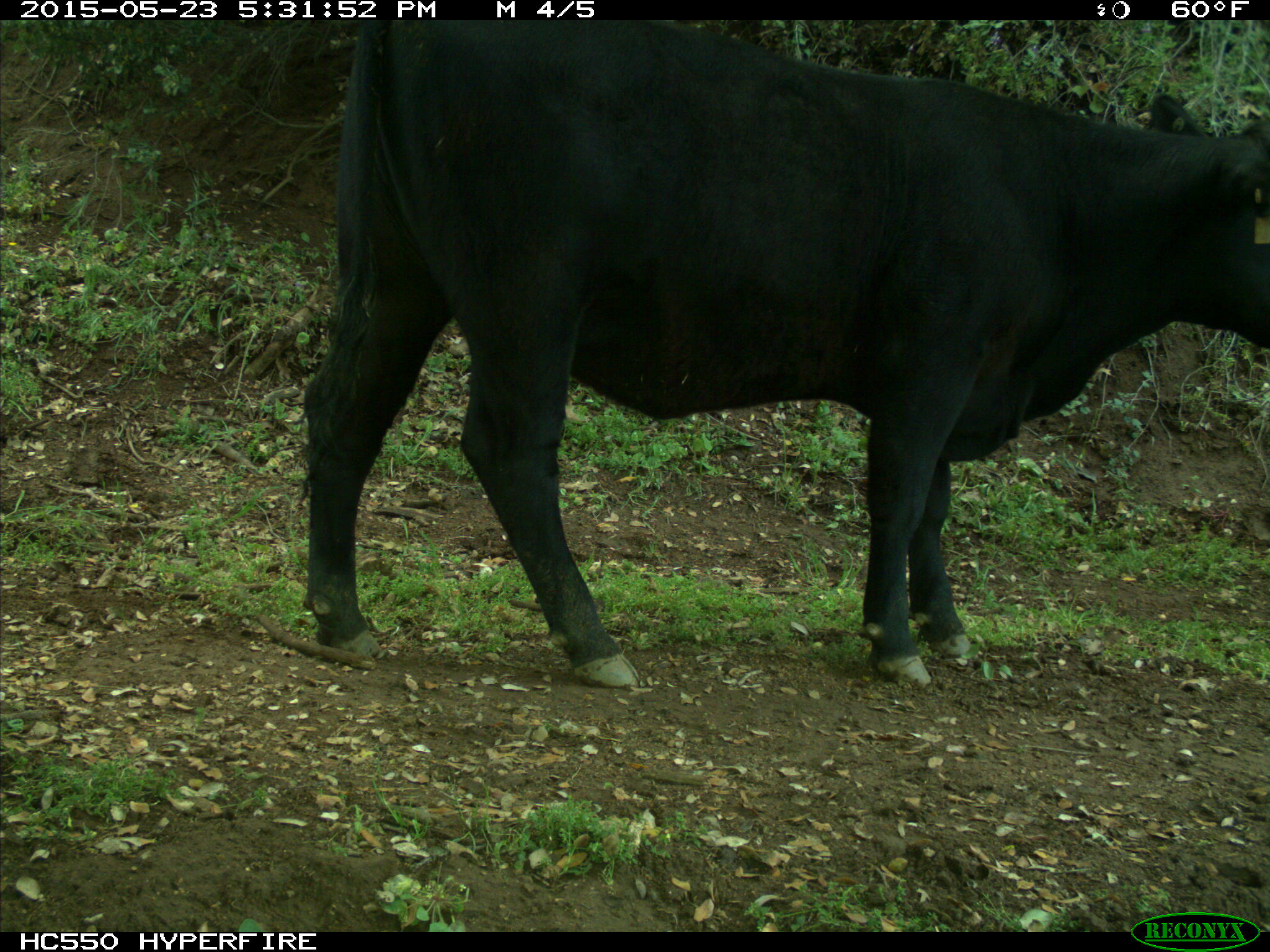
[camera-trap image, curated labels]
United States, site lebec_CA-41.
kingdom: Animalia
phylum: Chordata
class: Mammalia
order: Artiodactyla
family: Bovidae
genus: Bos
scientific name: Bos taurus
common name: domestic cow